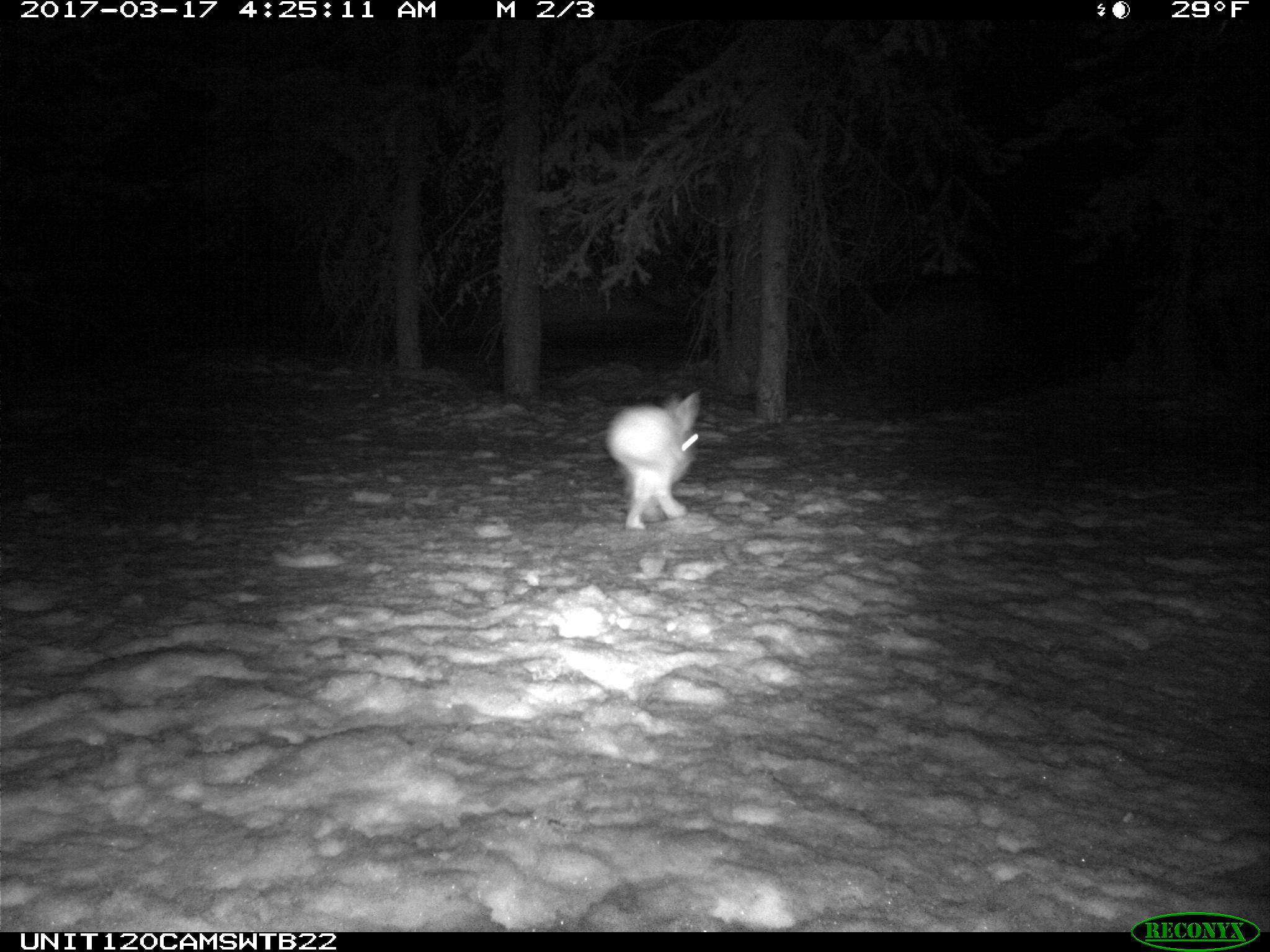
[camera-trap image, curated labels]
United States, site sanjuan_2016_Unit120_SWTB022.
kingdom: Animalia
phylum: Chordata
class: Mammalia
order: Lagomorpha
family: Leporidae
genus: Lepus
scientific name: Lepus americanus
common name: snowshoe hare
Lepus americanus (snowshoe hare).